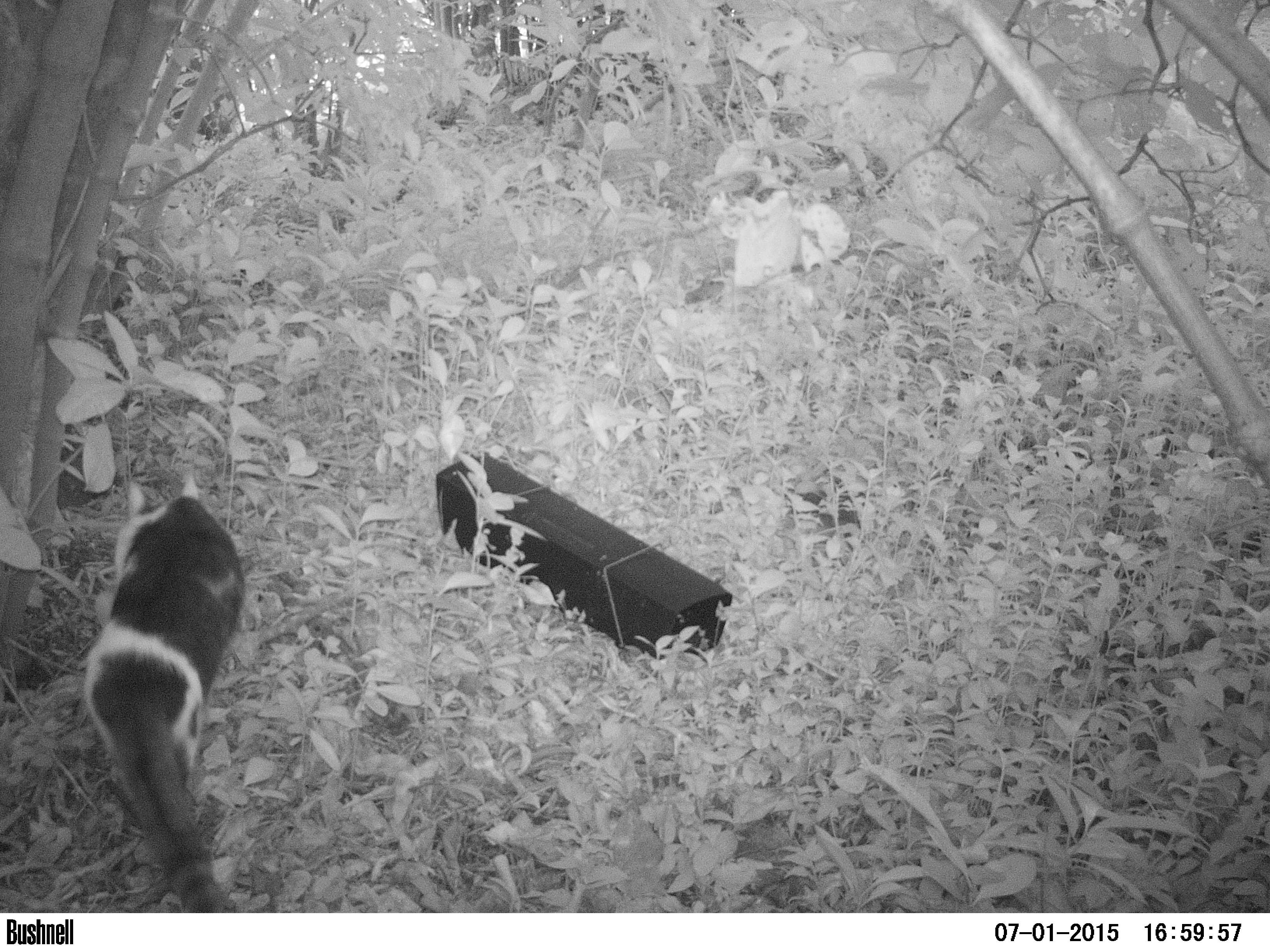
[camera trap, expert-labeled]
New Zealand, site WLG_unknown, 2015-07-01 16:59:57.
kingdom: Animalia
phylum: Chordata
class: Mammalia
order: Carnivora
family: Felidae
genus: Felis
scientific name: Felis catus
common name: domestic cat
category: cat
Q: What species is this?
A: Cat (domestic cat) (Felis catus).